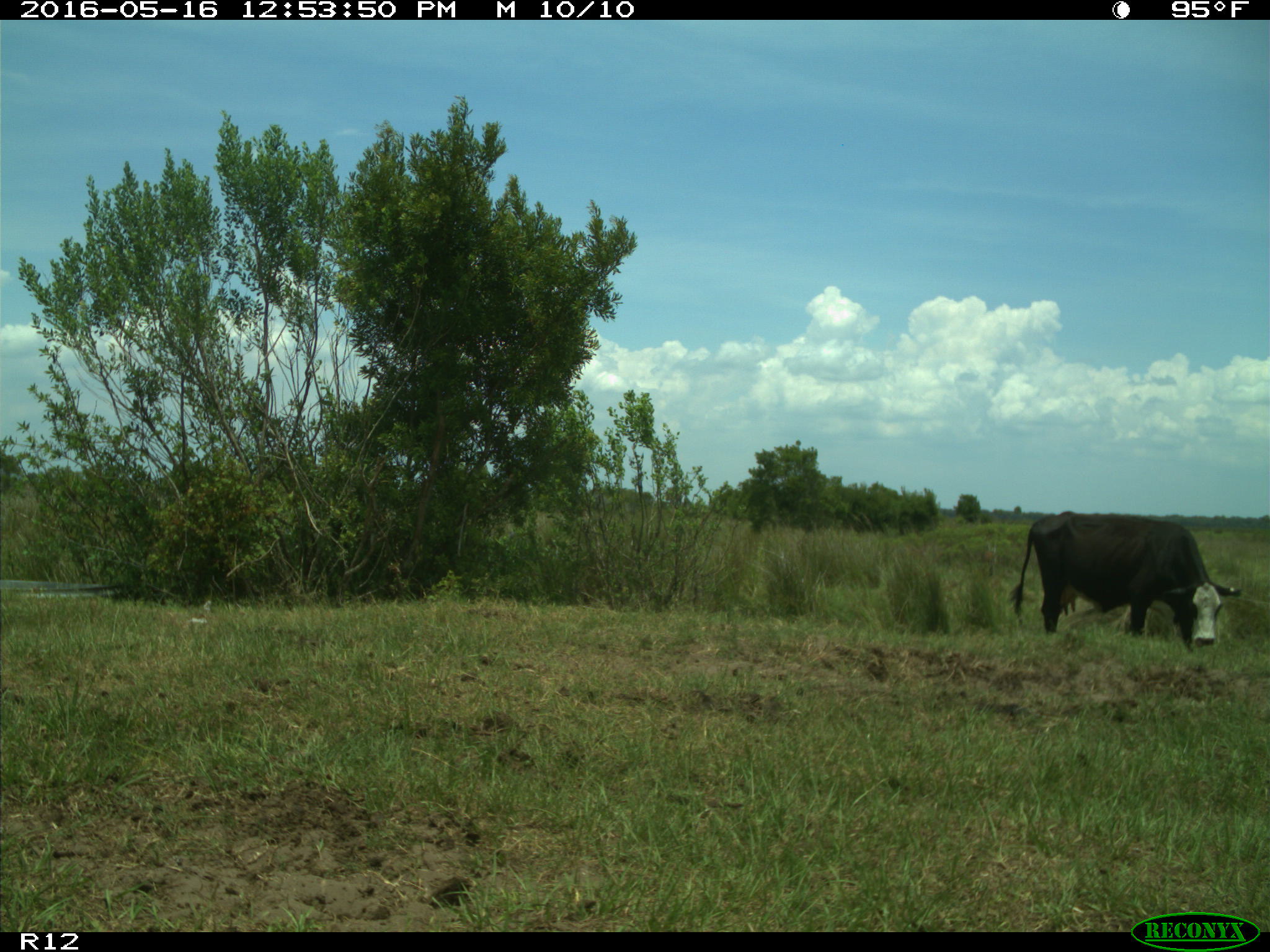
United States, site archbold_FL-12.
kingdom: Animalia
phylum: Chordata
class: Mammalia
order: Artiodactyla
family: Bovidae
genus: Bos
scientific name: Bos taurus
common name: domestic cow